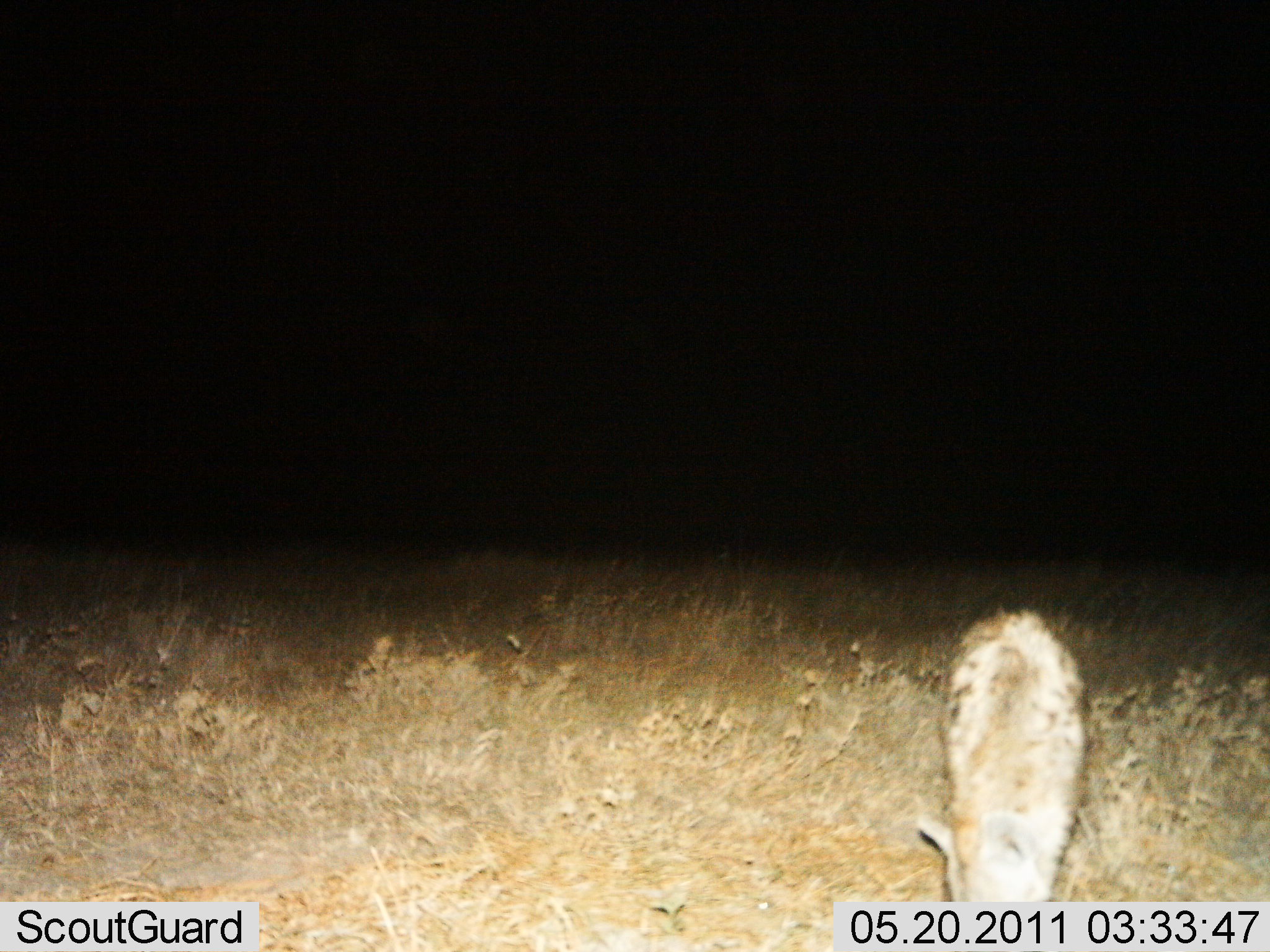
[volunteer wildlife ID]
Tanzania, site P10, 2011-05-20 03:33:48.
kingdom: Animalia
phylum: Chordata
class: Mammalia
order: Carnivora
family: Hyaenidae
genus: Crocuta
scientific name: Crocuta crocuta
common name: spotted hyena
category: hyenaspotted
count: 1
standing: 57%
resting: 0%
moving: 21%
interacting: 0%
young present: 0%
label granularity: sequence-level